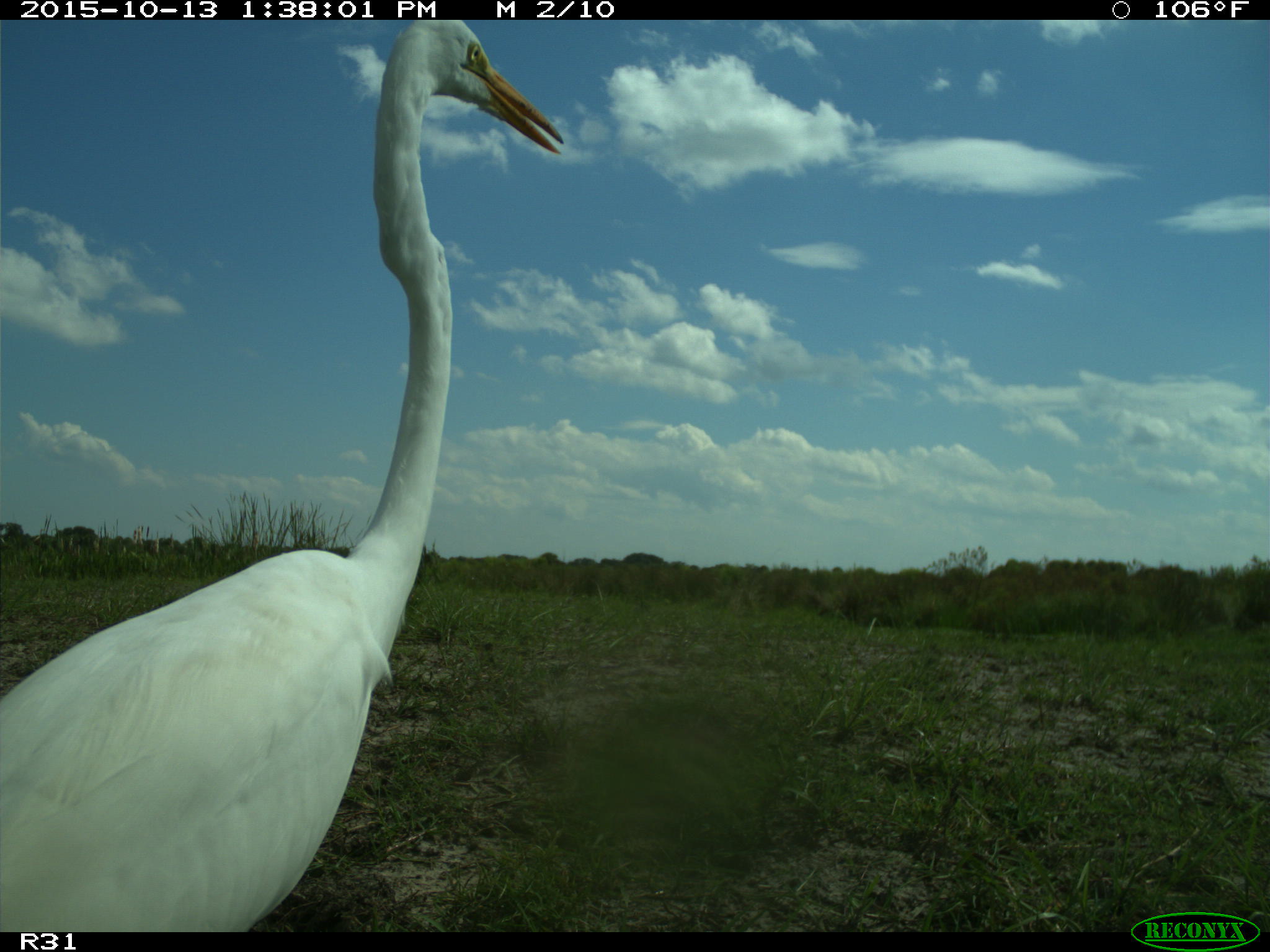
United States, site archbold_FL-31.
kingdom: Animalia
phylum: Chordata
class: Aves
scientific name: Aves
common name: birds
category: unidentified bird